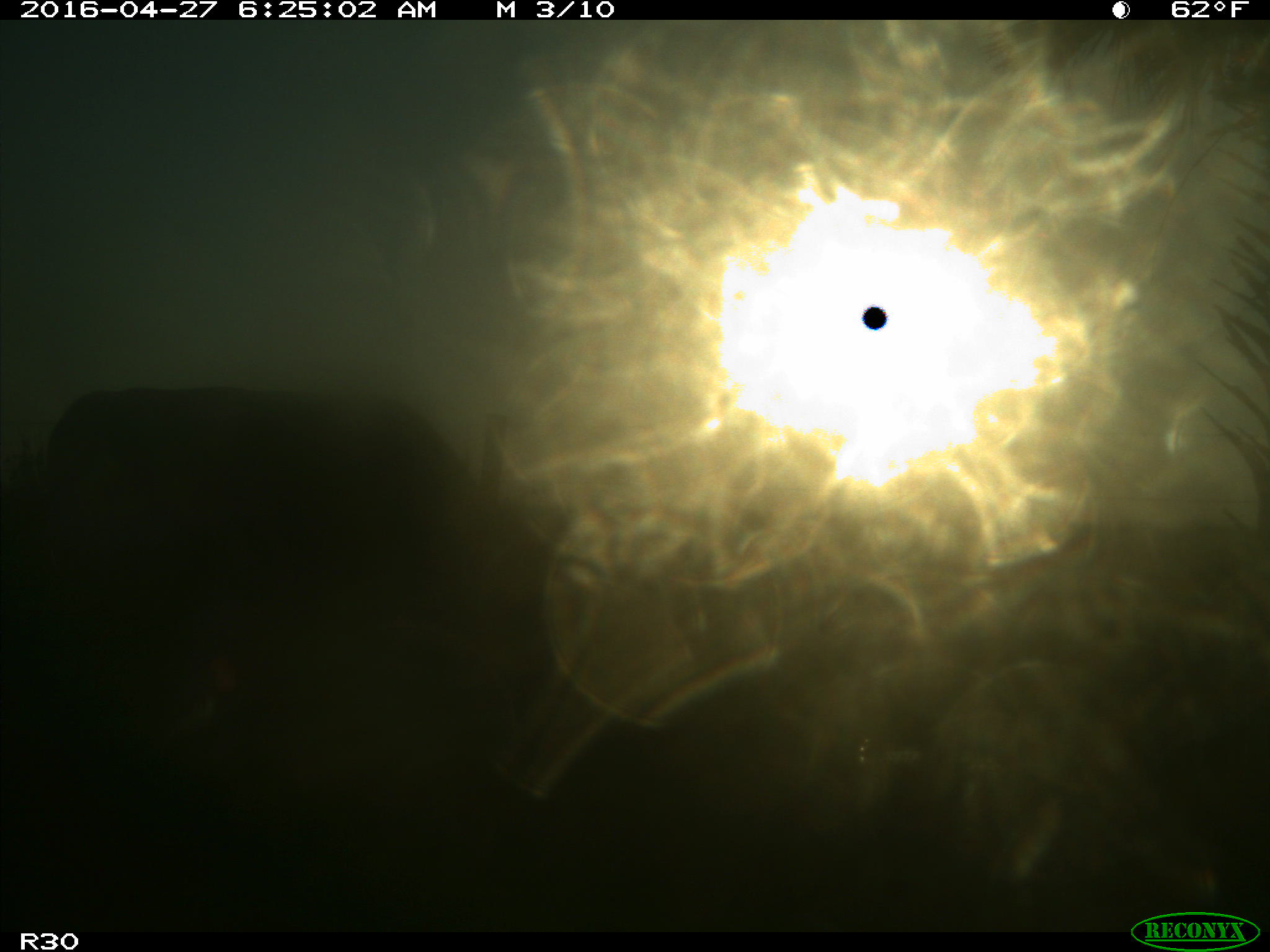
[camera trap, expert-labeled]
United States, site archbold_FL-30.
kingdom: Animalia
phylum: Chordata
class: Mammalia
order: Artiodactyla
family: Bovidae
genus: Bos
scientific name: Bos taurus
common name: domestic cow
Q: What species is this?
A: Bos taurus (domestic cow).